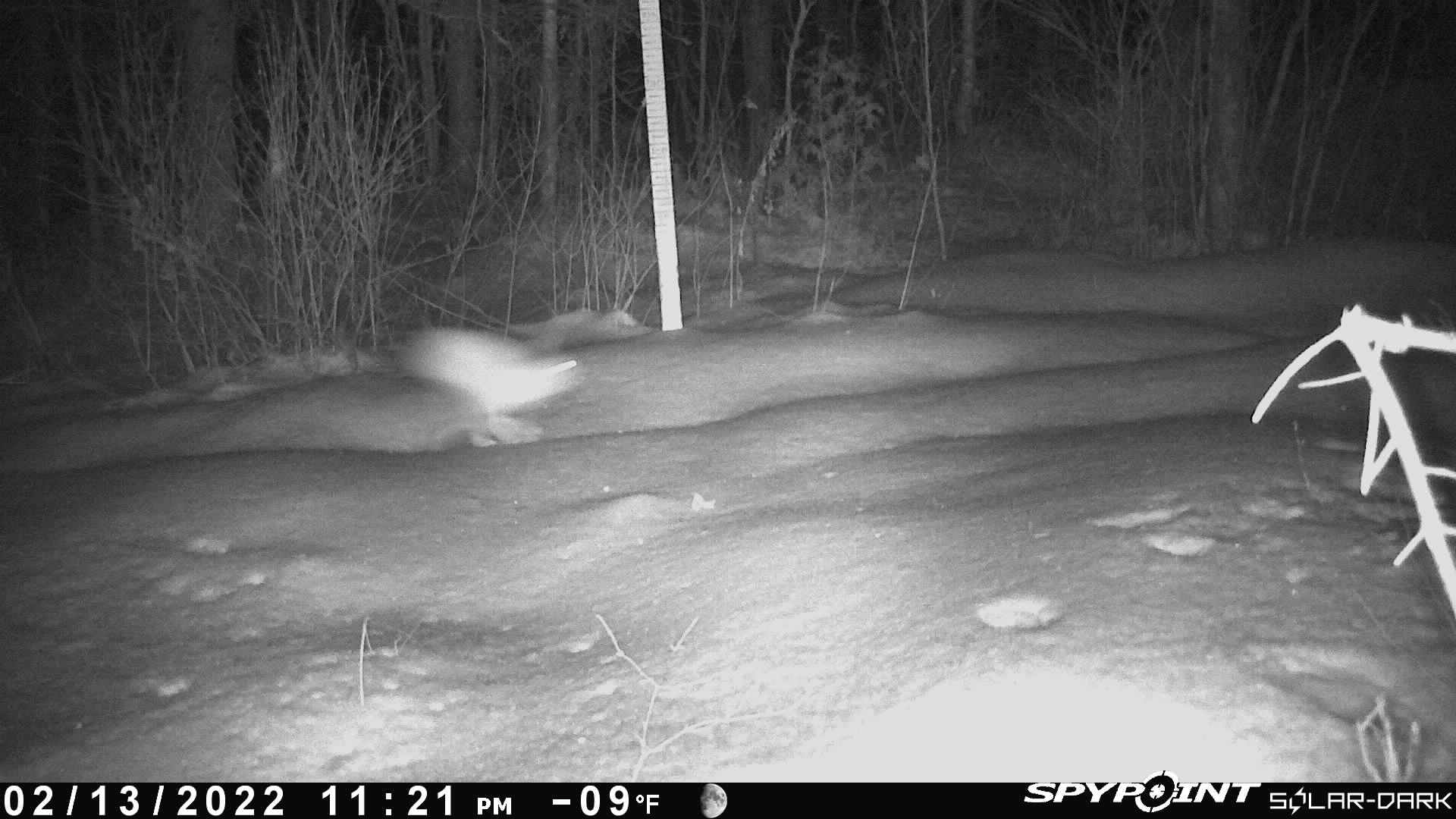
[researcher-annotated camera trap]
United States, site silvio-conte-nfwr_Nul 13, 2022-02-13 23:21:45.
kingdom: Animalia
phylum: Chordata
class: Mammalia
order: Lagomorpha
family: Leporidae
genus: Lepus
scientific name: Lepus americanus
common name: snowshoe hare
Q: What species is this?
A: Snowshoe hare (Lepus americanus).